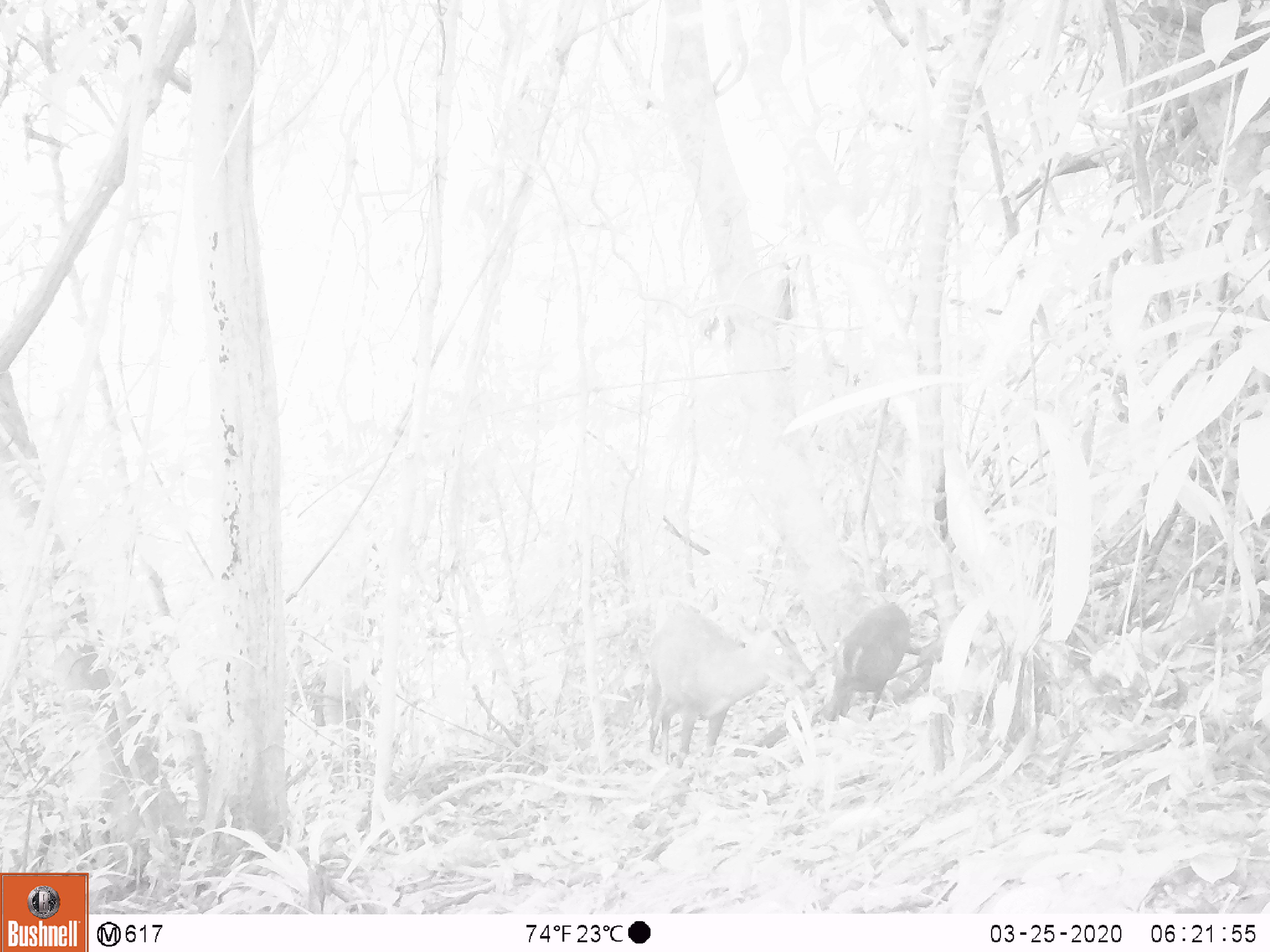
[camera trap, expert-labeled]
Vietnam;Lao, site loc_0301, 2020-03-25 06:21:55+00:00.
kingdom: Animalia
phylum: Chordata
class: Mammalia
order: Artiodactyla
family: Cervidae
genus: Muntiacus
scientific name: Muntiacus rooseveltorum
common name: roosevelt's muntjac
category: roosevelts muntjac group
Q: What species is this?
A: Roosevelts muntjac group (roosevelt's muntjac) (Muntiacus rooseveltorum).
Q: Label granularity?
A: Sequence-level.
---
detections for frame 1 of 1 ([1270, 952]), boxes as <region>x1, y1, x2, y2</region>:
roosevelts muntjac group: <region>643, 605, 816, 768</region>; <region>819, 602, 911, 720</region>